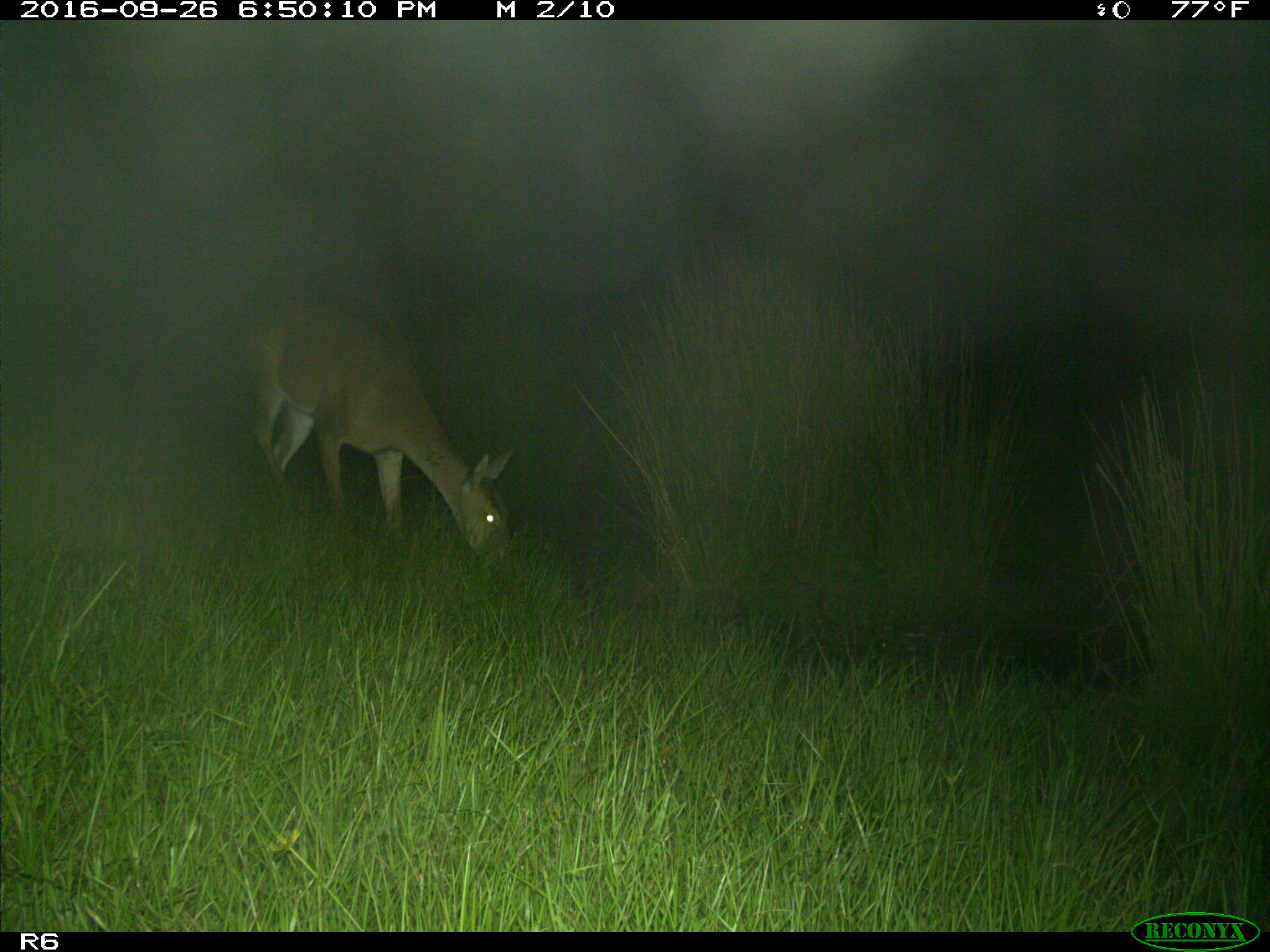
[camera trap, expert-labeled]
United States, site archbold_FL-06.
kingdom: Animalia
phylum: Chordata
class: Mammalia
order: Artiodactyla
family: Cervidae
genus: Odocoileus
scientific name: Odocoileus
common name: deer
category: unidentified deer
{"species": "unidentified deer (deer) (Odocoileus)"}